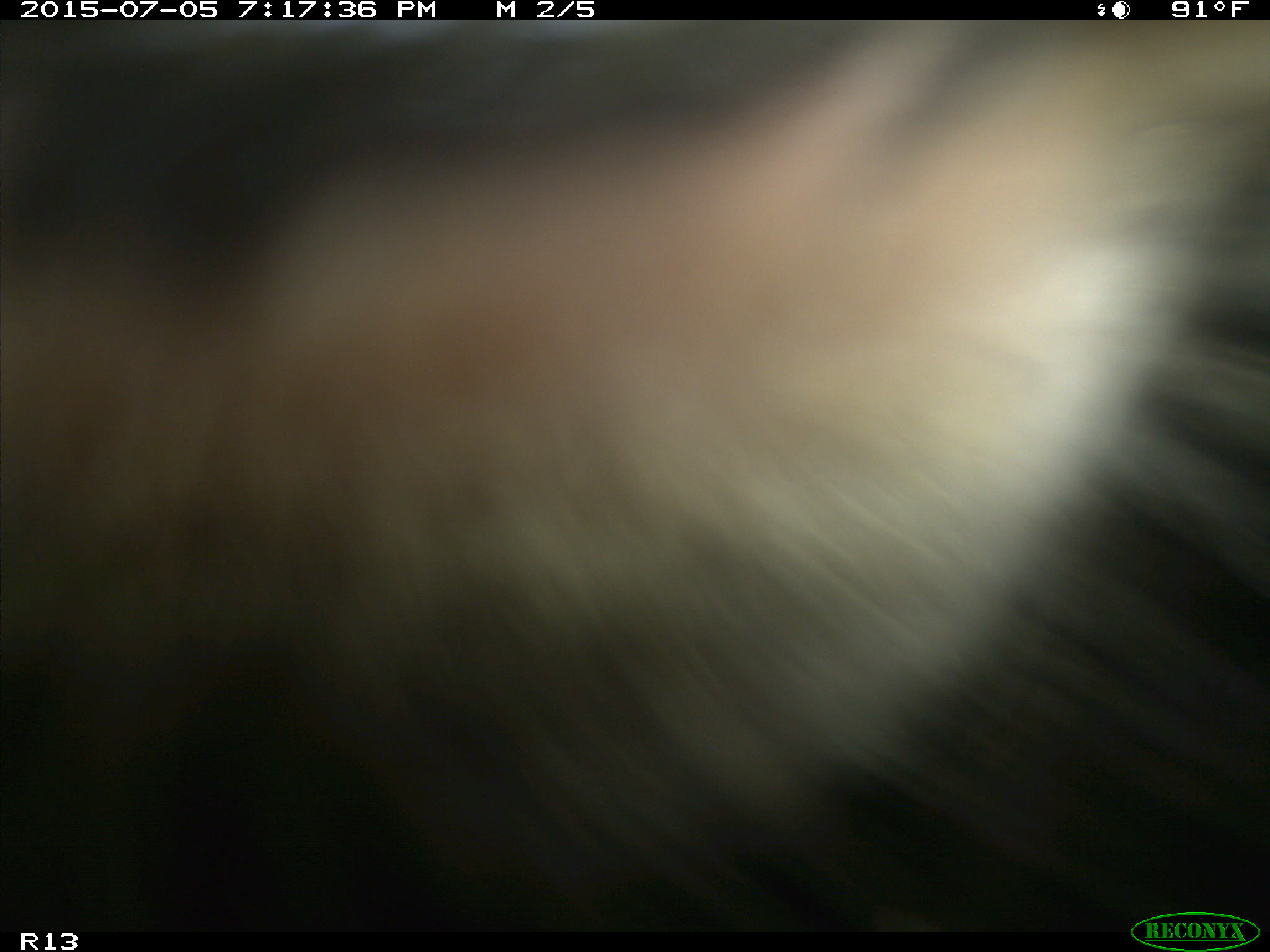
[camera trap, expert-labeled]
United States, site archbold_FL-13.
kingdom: Animalia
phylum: Chordata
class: Mammalia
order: Artiodactyla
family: Bovidae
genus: Bos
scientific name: Bos taurus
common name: domestic cow